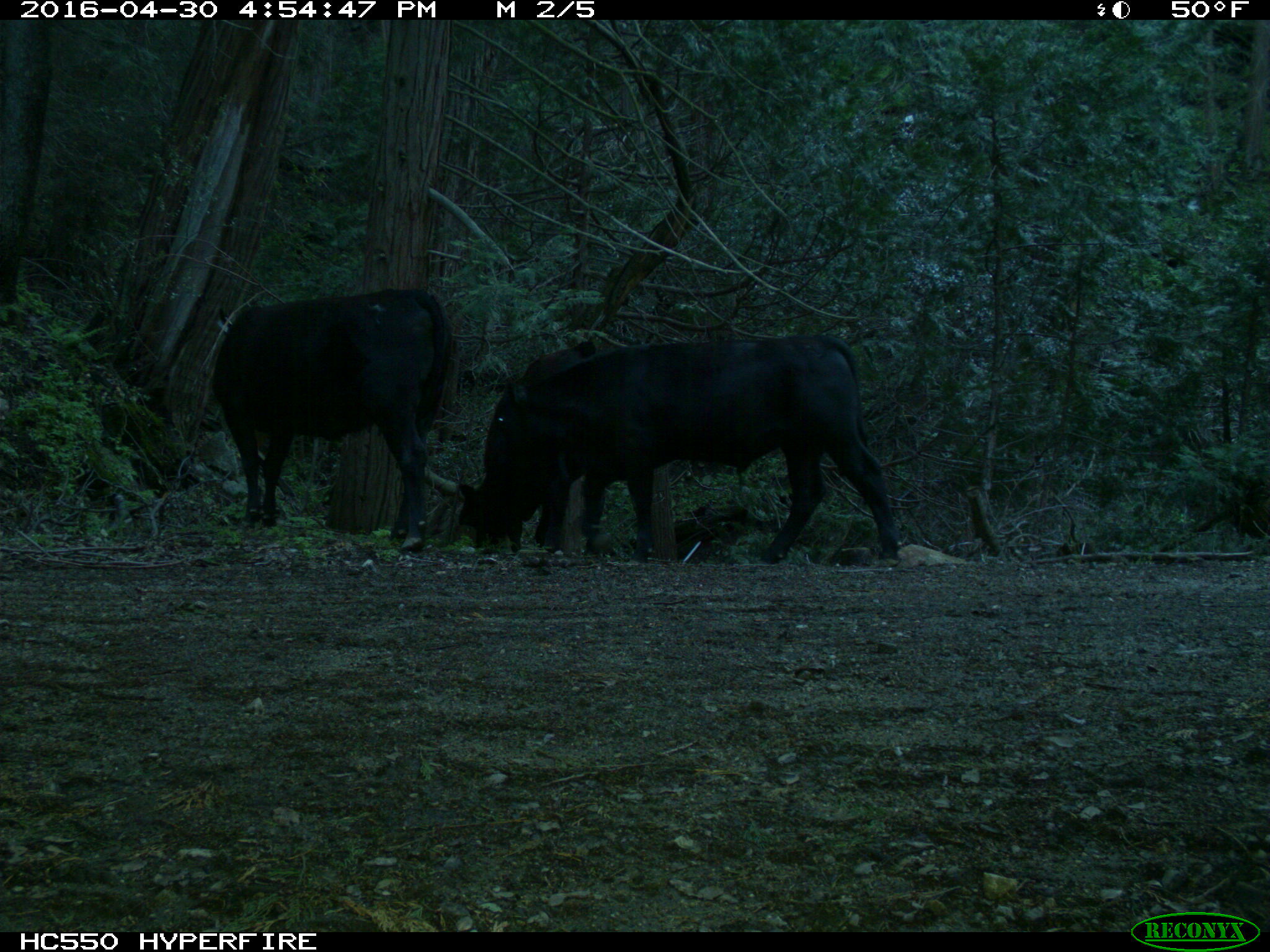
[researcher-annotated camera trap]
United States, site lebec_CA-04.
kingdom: Animalia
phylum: Chordata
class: Mammalia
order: Artiodactyla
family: Bovidae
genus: Bos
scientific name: Bos taurus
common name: domestic cow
Bos taurus (domestic cow).